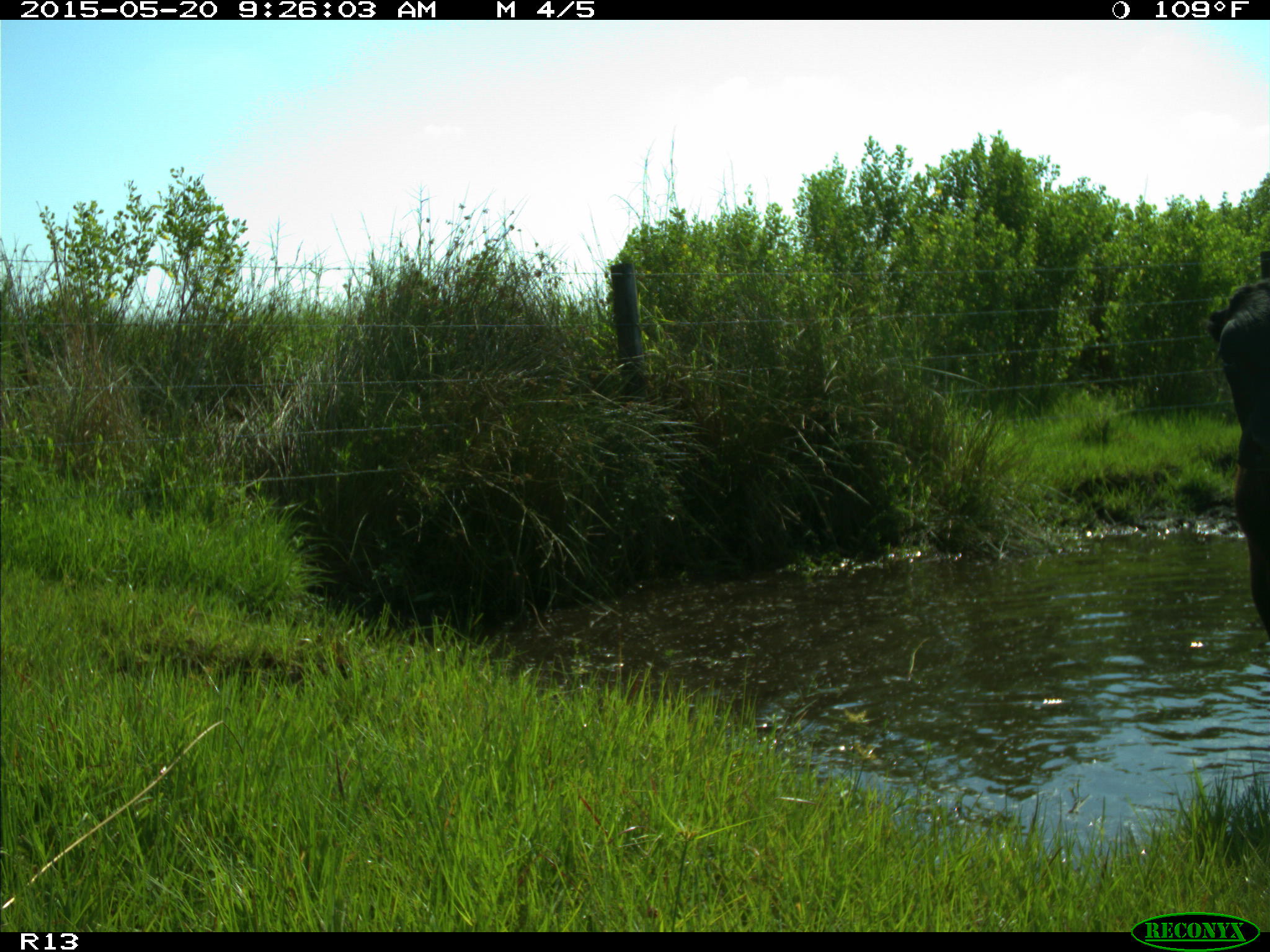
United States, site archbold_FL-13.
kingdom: Animalia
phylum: Chordata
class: Mammalia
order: Artiodactyla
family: Bovidae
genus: Bos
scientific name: Bos taurus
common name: domestic cow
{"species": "Bos taurus (domestic cow)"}